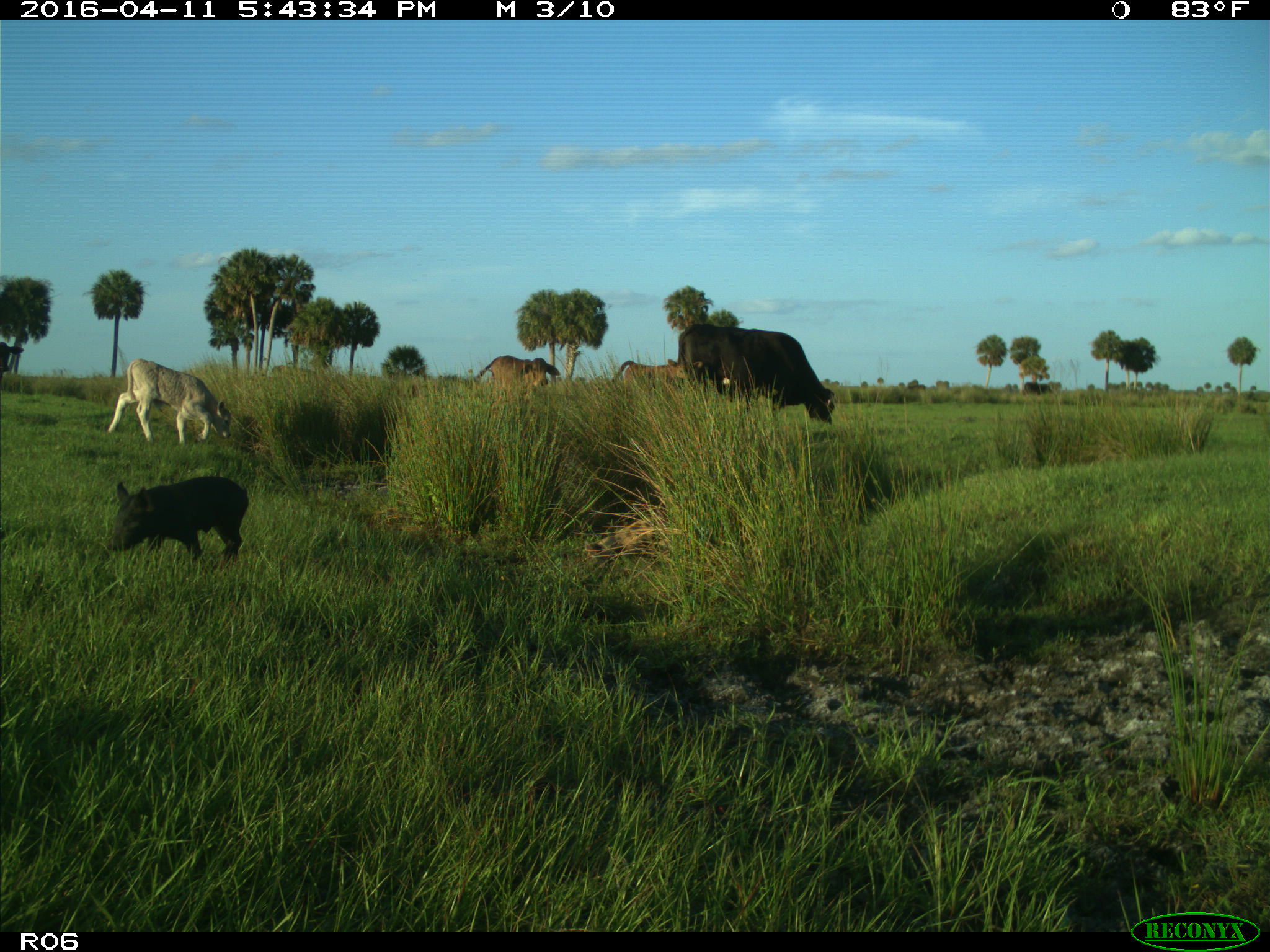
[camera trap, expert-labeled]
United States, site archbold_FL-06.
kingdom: Animalia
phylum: Chordata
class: Mammalia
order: Artiodactyla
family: Suidae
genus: Sus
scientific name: Sus scrofa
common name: wild boar